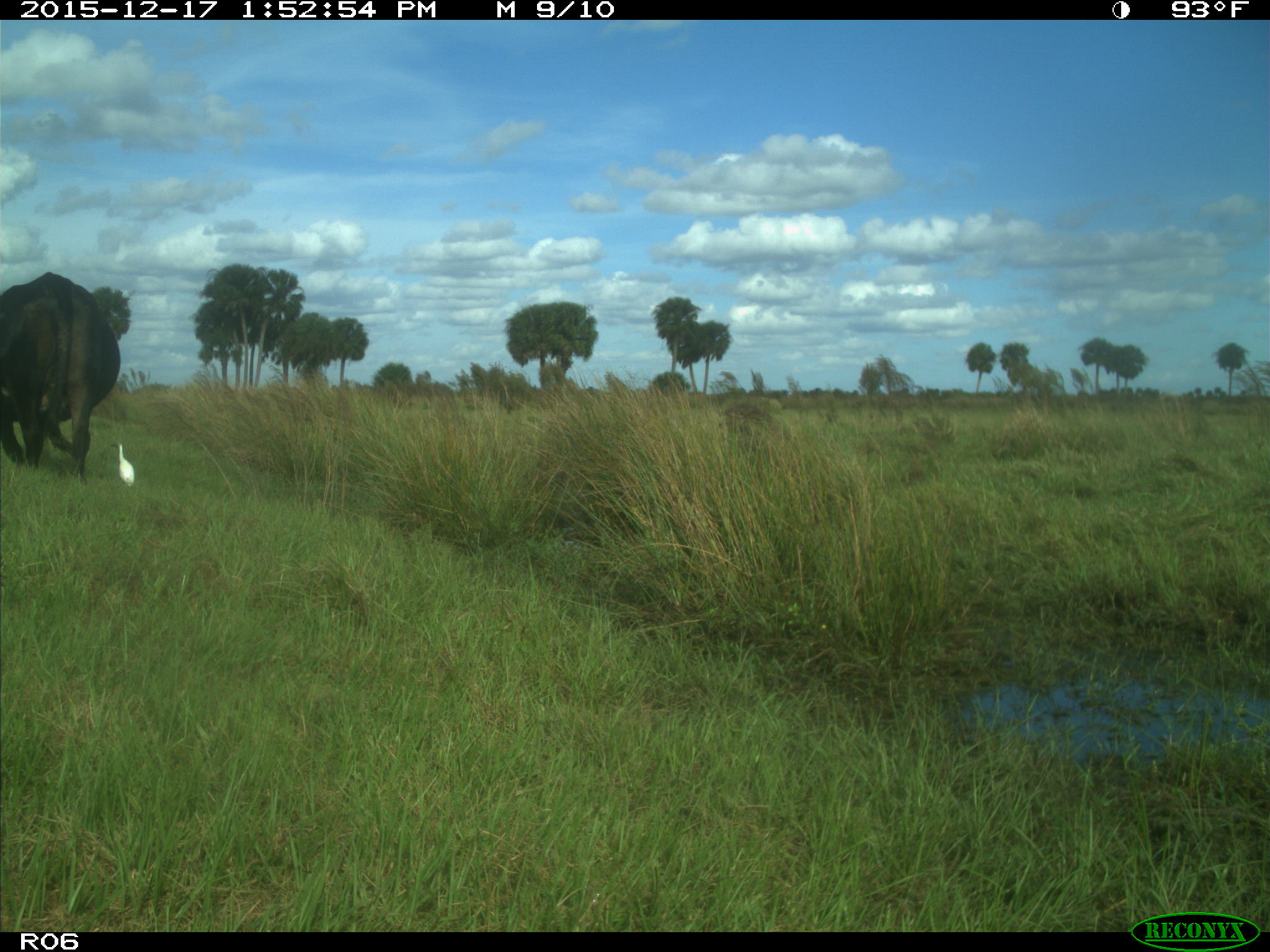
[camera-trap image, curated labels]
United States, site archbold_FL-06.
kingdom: Animalia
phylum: Chordata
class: Mammalia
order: Artiodactyla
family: Bovidae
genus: Bos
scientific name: Bos taurus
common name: domestic cow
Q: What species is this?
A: Bos taurus (domestic cow).